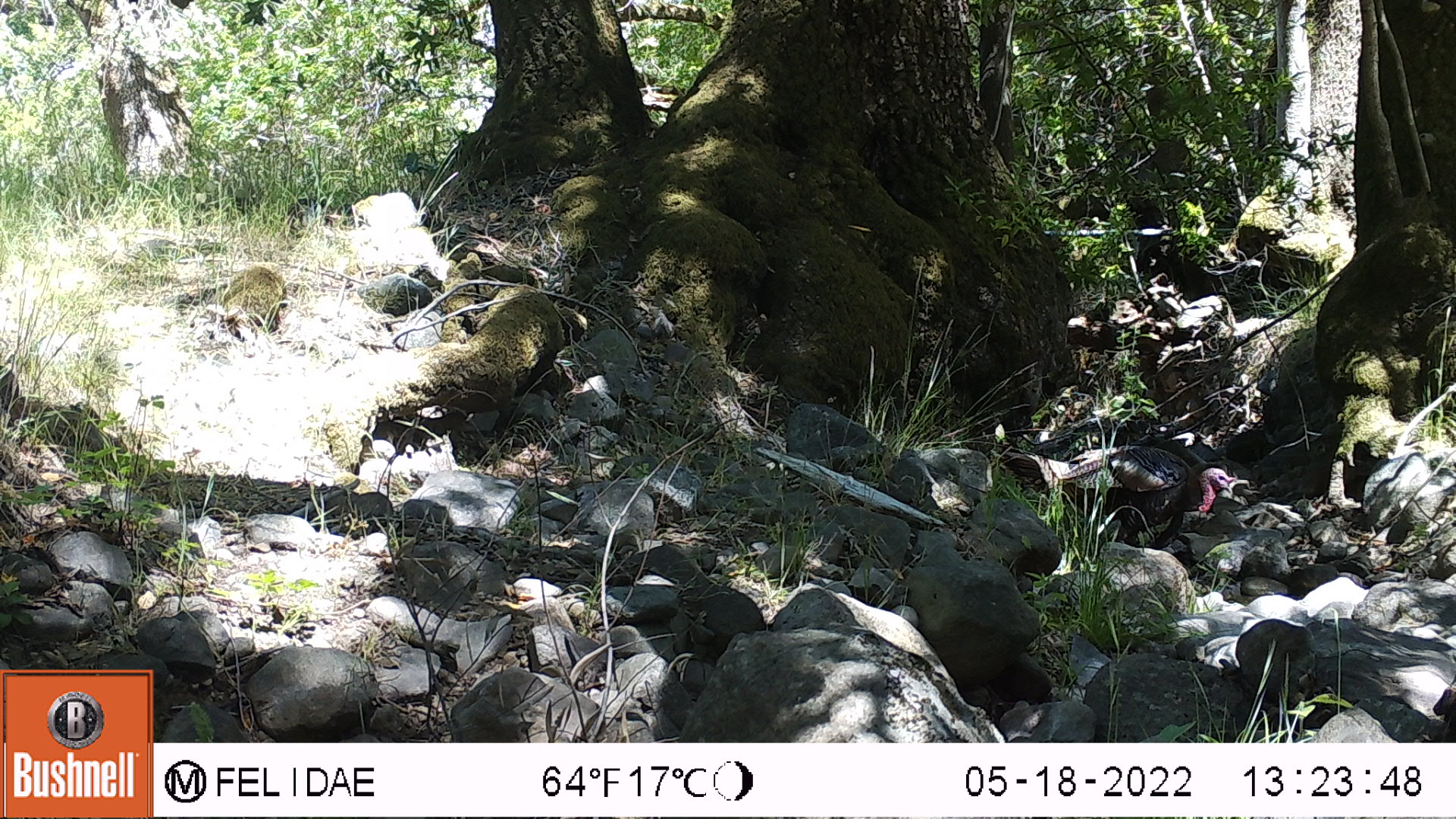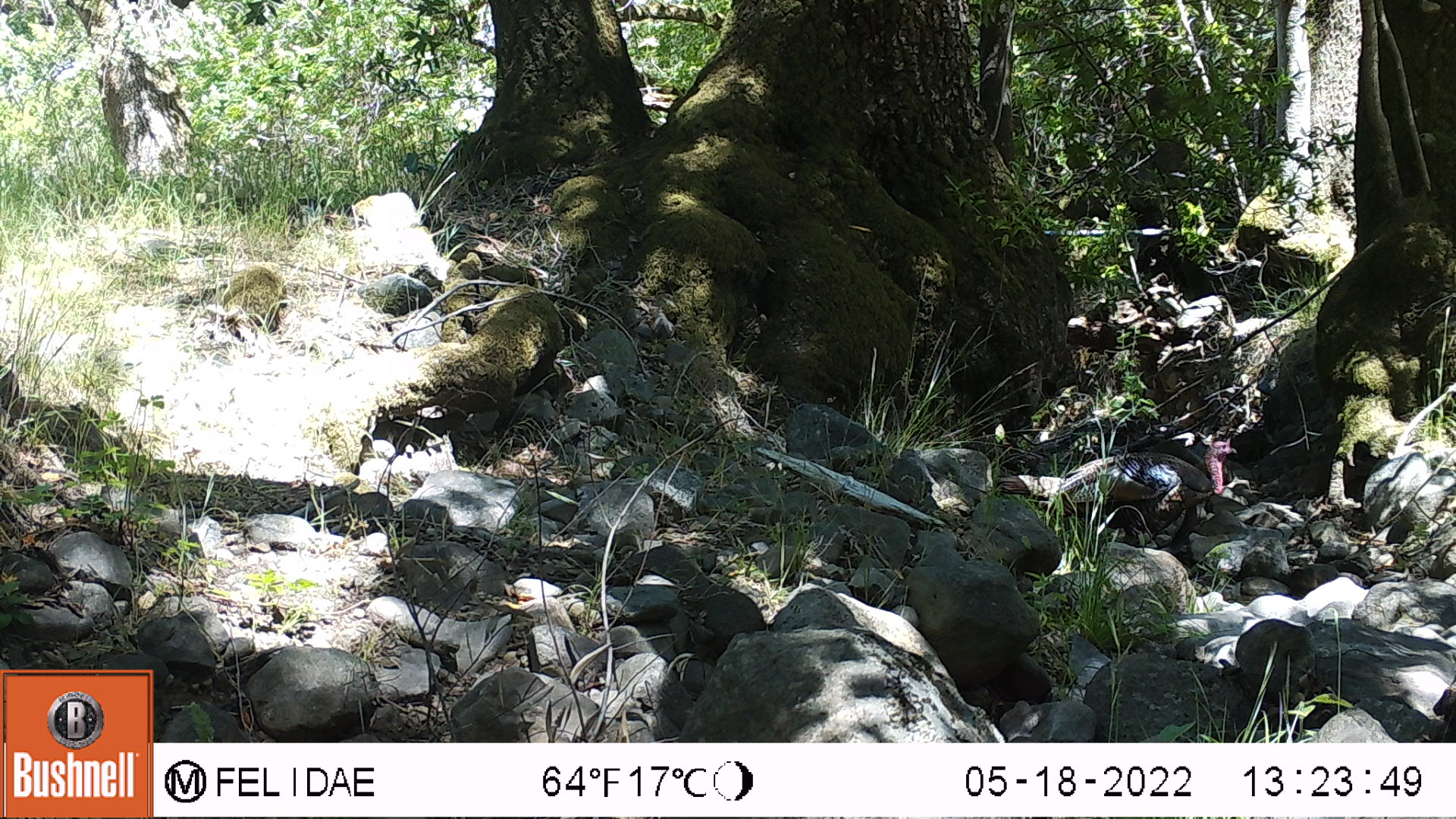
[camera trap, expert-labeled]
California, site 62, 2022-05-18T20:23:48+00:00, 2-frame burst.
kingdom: Animalia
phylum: Chordata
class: Aves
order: Galliformes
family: Phasianidae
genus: Meleagris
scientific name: Meleagris gallopavo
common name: turkey